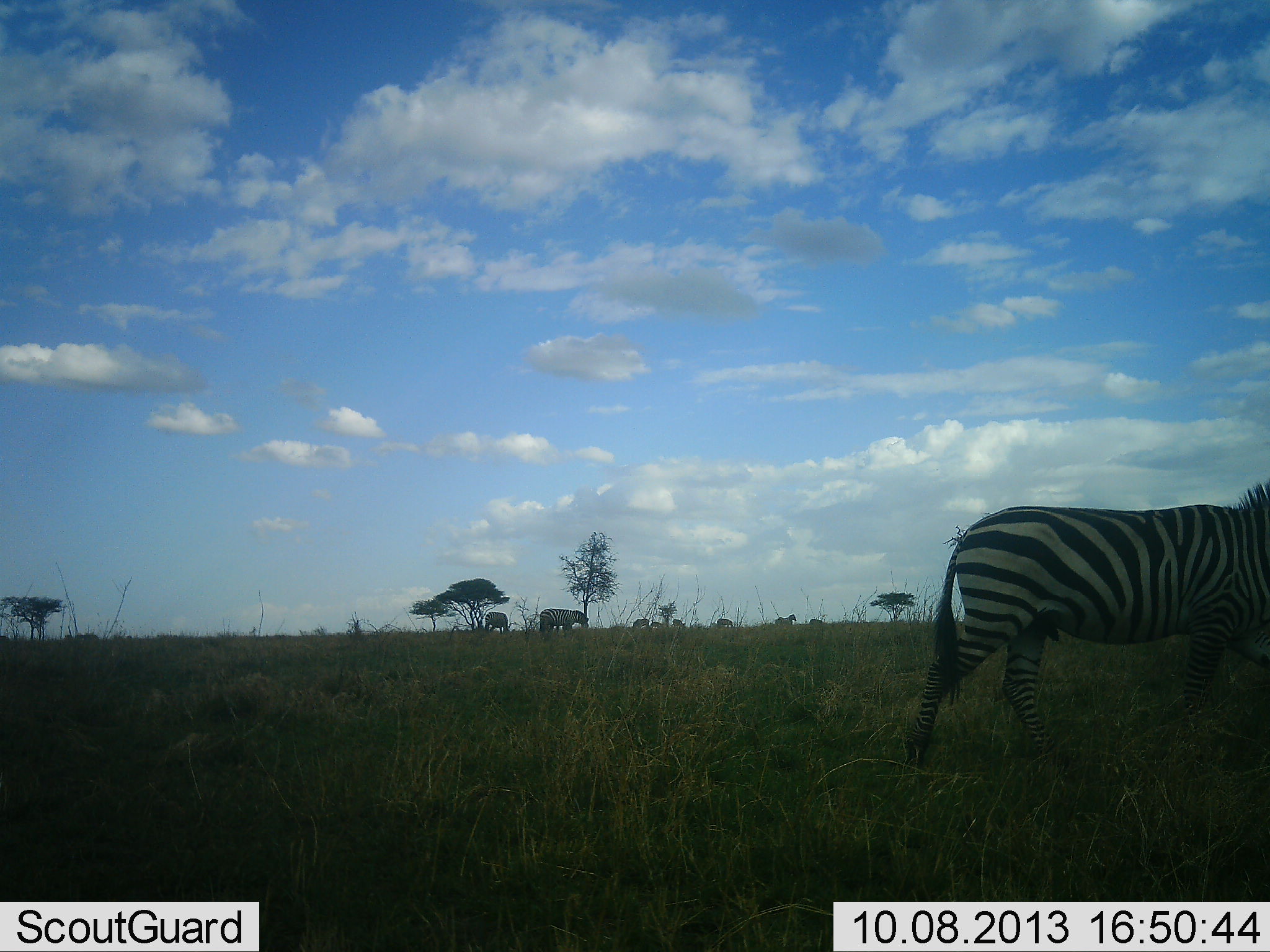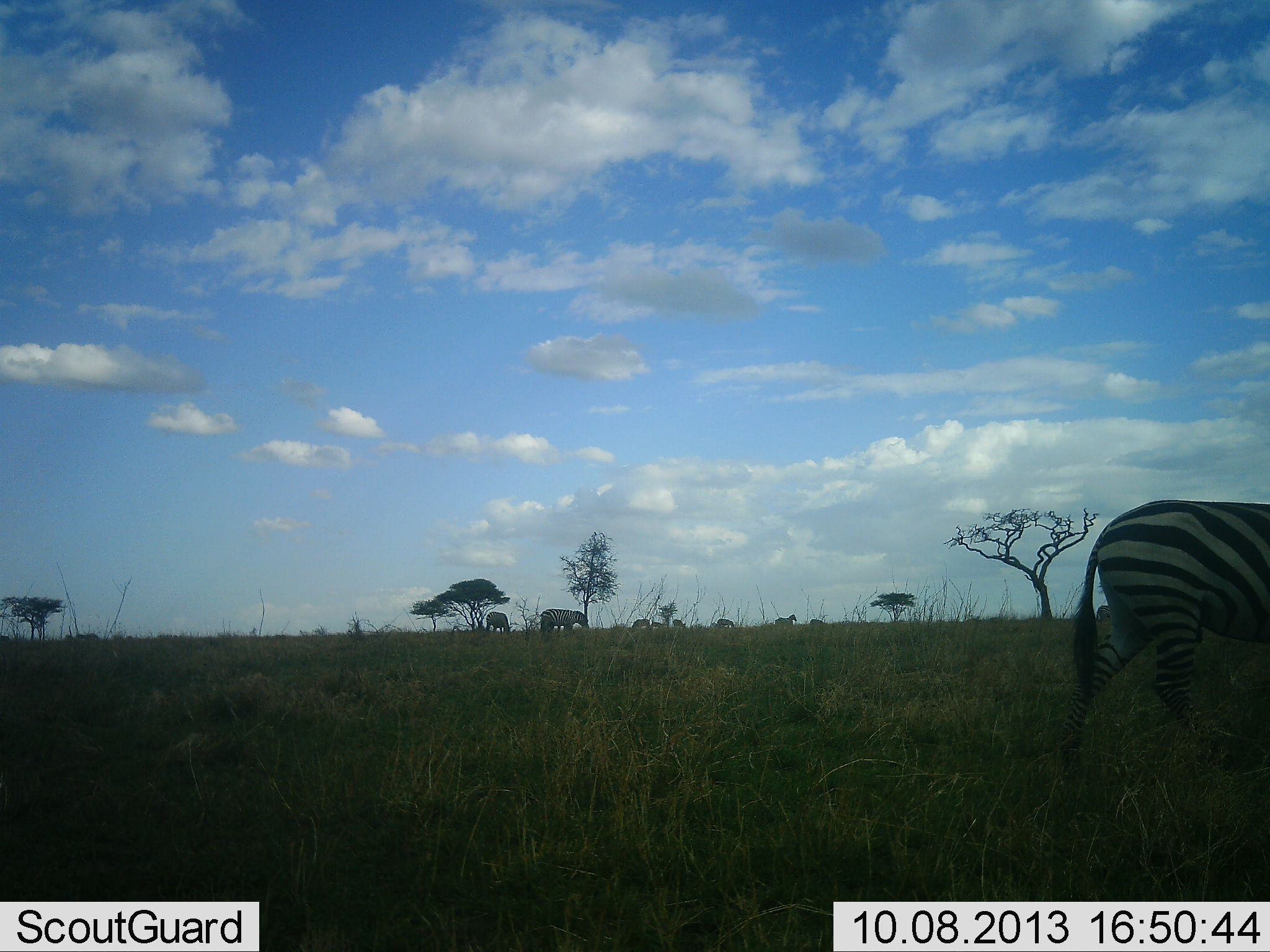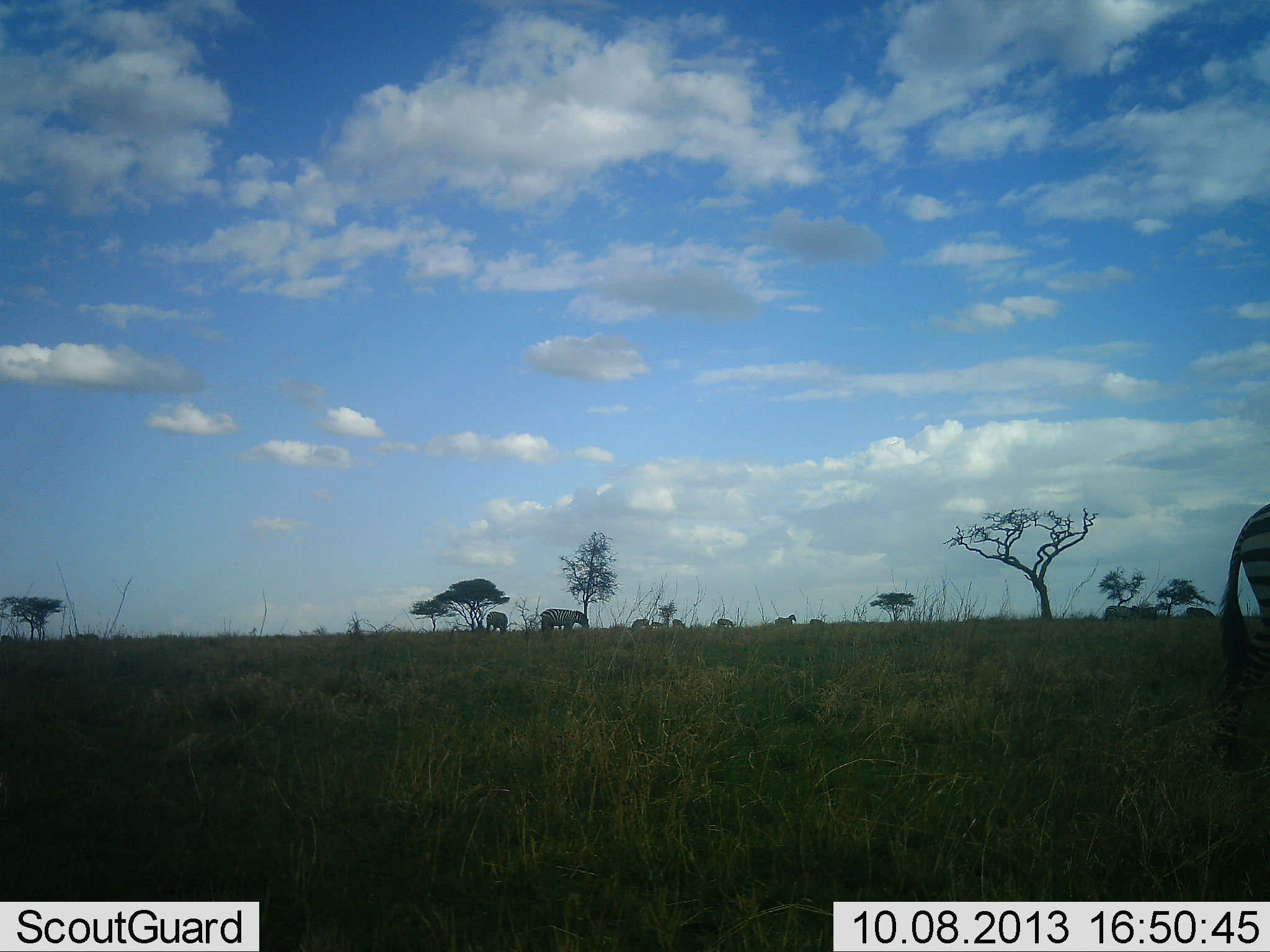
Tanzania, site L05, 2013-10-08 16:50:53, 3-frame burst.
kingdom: Animalia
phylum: Chordata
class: Mammalia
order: Perissodactyla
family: Equidae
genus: Equus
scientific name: Equus quagga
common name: plains zebra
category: zebra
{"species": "zebra (plains zebra) (Equus quagga)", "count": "7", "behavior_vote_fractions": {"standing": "80%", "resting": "0%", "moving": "80%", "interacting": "0%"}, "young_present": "0%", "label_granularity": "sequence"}